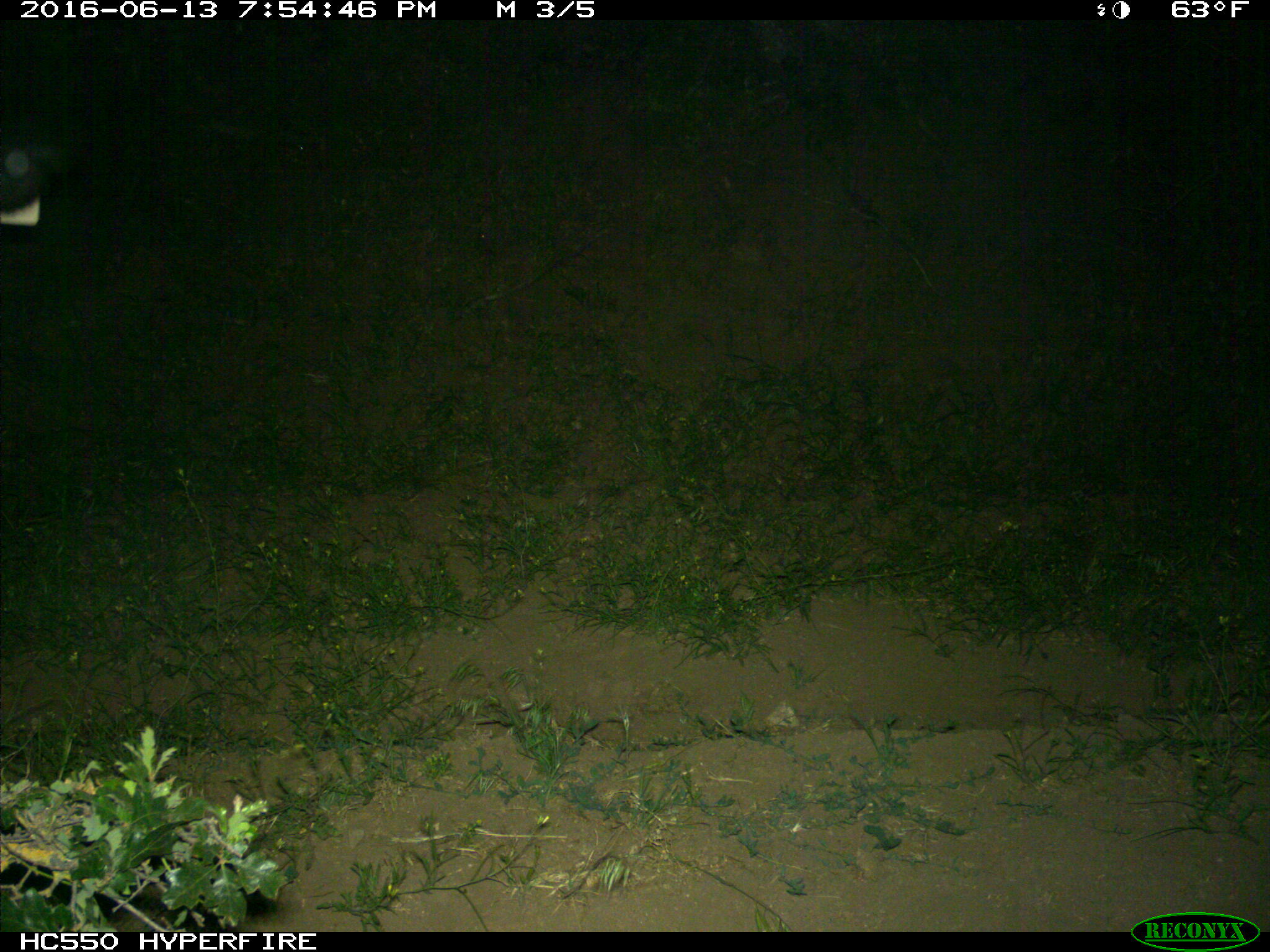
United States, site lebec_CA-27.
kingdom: Animalia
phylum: Chordata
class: Mammalia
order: Artiodactyla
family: Bovidae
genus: Bos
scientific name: Bos taurus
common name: domestic cow